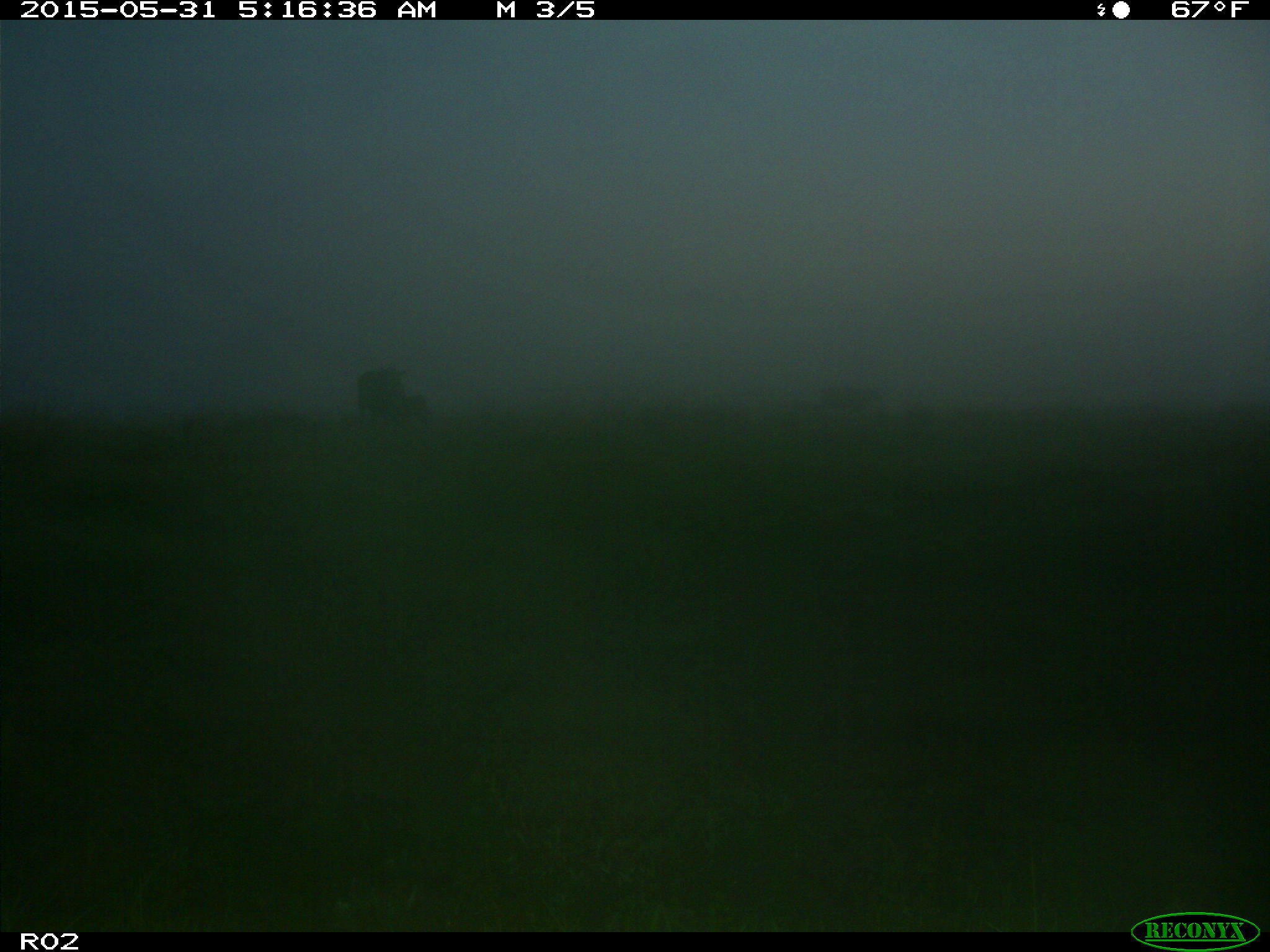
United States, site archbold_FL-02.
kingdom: Animalia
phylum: Chordata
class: Mammalia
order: Artiodactyla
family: Bovidae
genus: Bos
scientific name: Bos taurus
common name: domestic cow